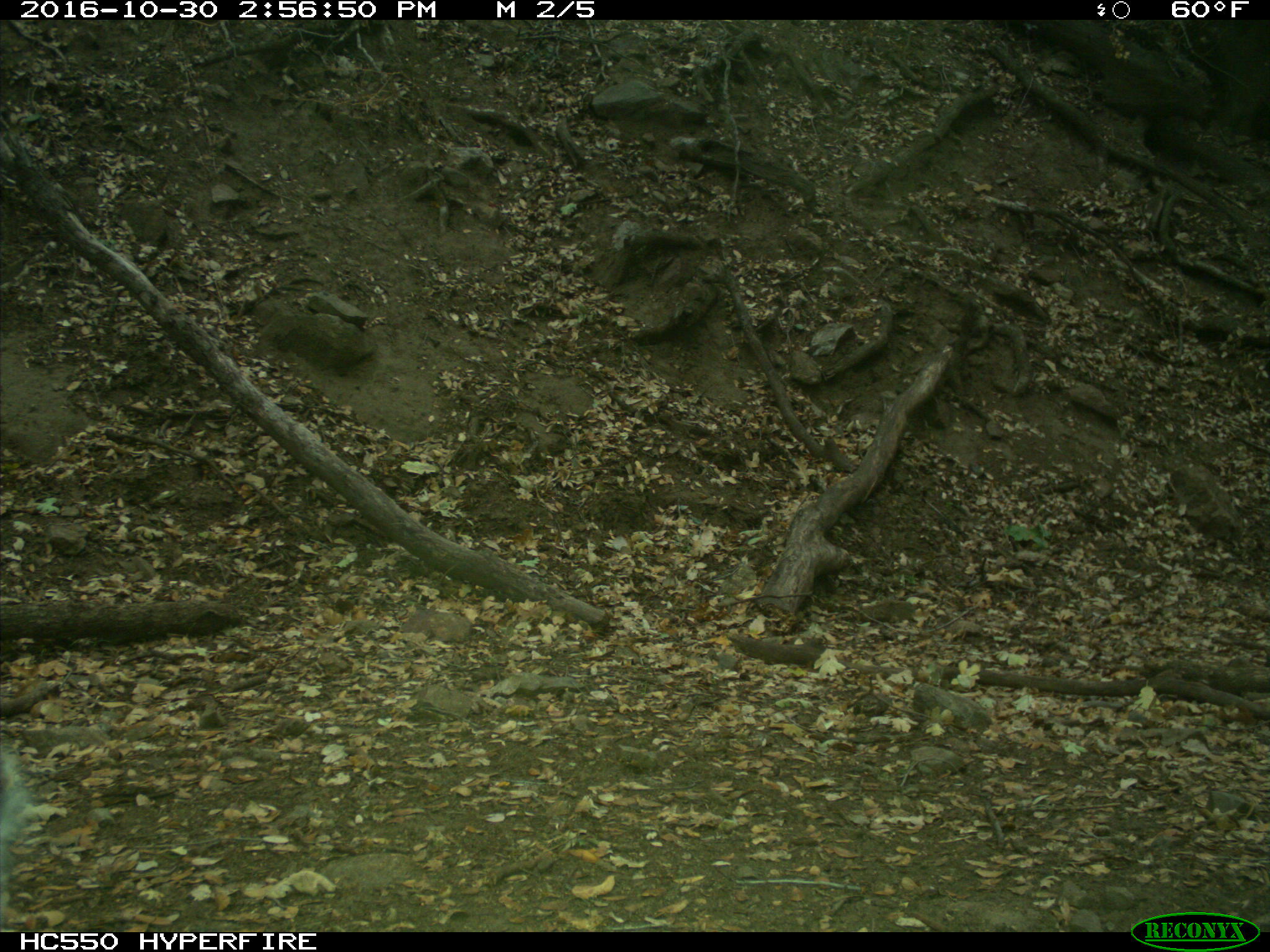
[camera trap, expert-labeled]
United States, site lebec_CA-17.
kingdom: Animalia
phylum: Chordata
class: Mammalia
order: Rodentia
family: Sciuridae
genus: Sciurus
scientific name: Sciurus carolinensis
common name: eastern gray squirrel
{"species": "Sciurus carolinensis (eastern gray squirrel)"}